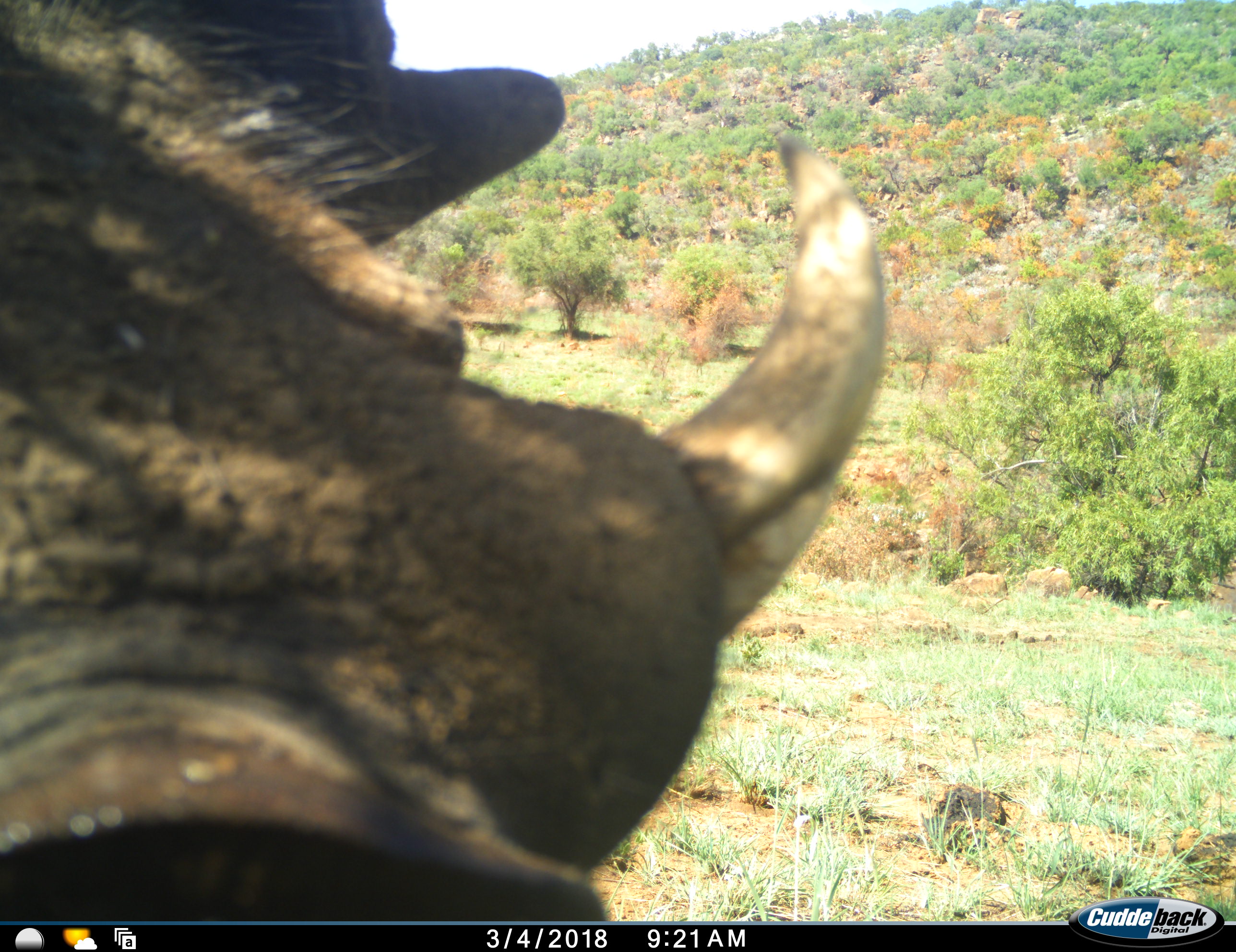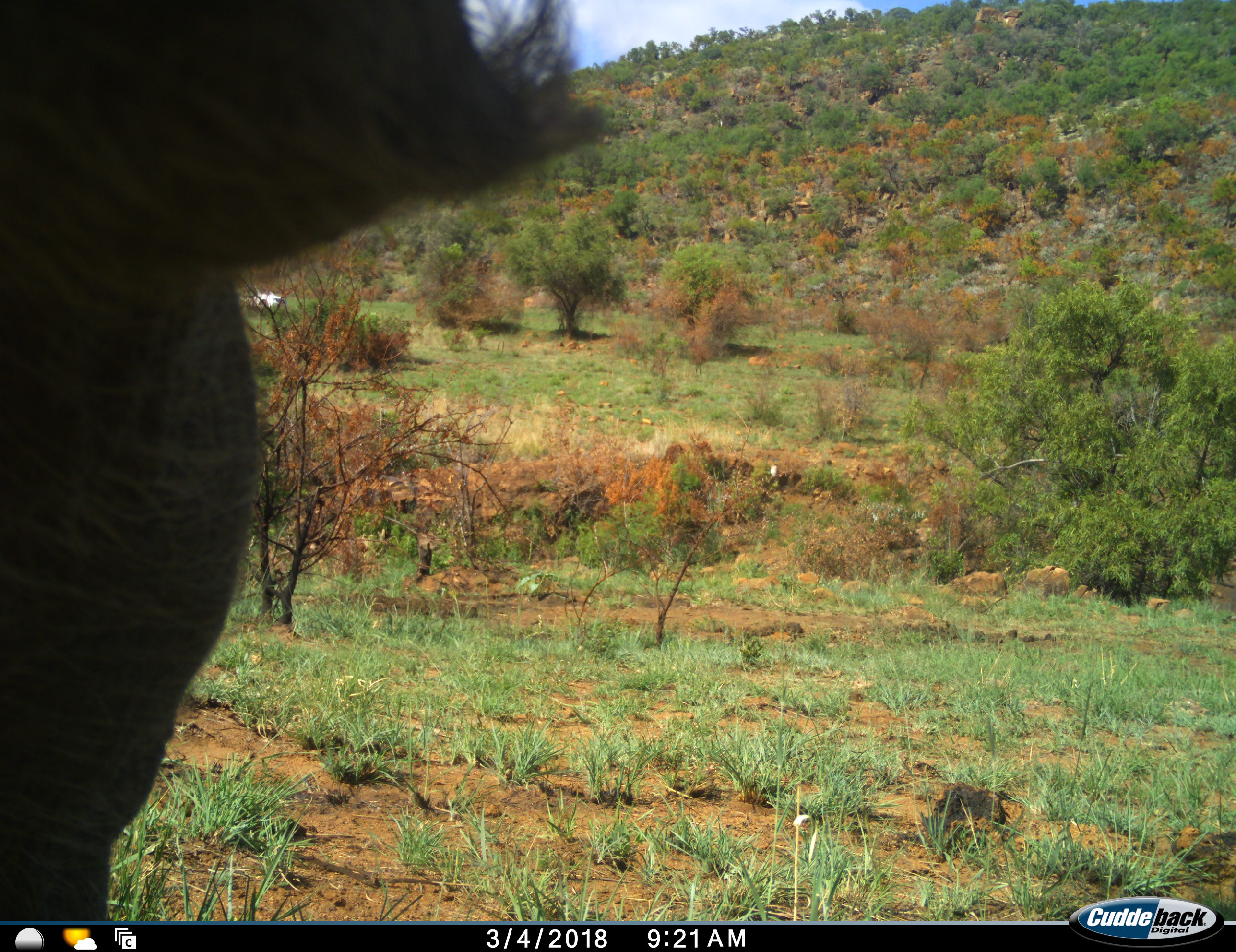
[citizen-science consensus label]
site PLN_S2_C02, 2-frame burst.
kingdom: Animalia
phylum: Chordata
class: Mammalia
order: Artiodactyla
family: Suidae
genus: Phacochoerus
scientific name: Phacochoerus africanus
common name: warthog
Warthog (Phacochoerus africanus), count 1. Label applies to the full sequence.